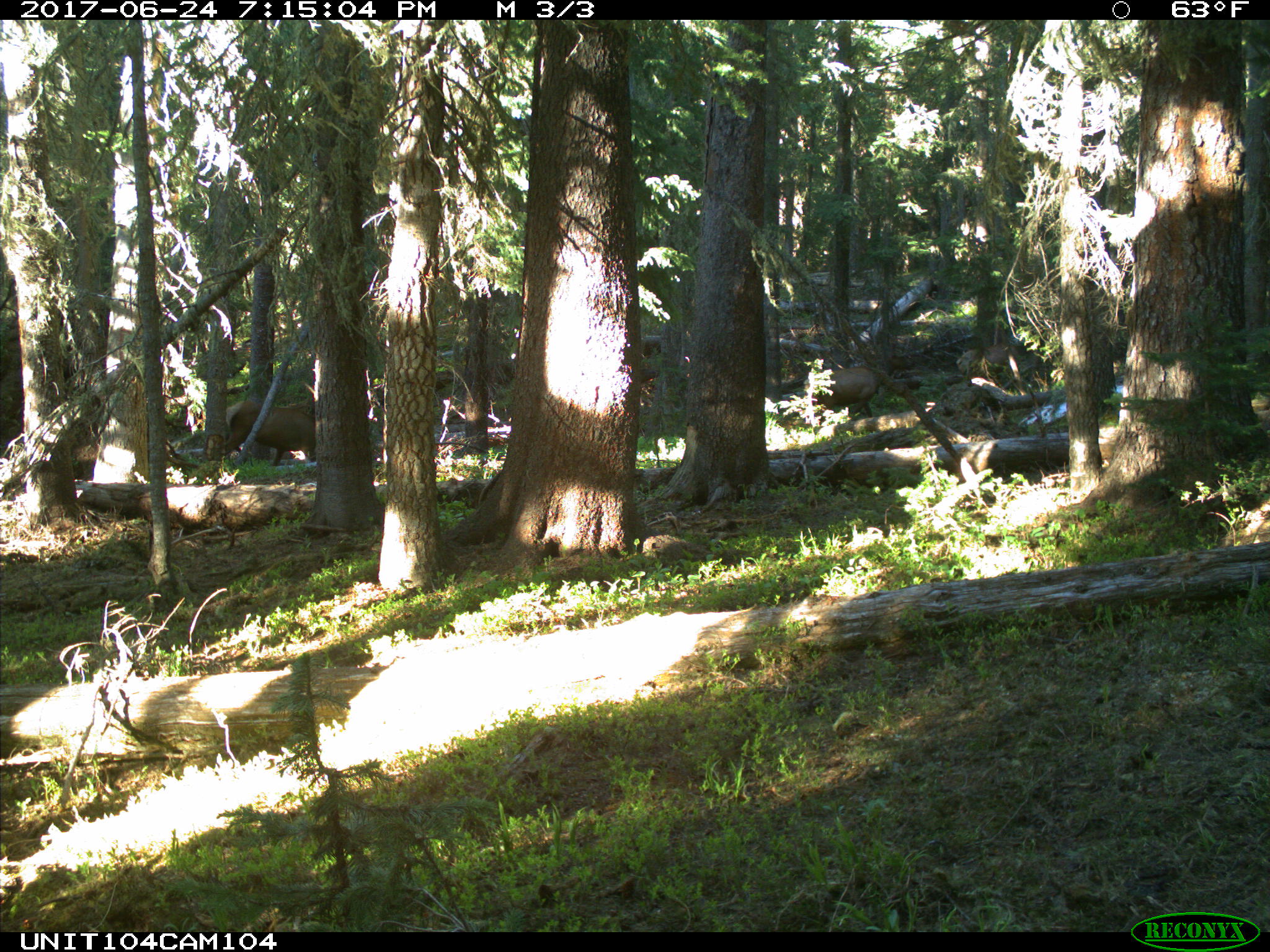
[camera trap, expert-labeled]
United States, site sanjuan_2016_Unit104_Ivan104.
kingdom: Animalia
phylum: Chordata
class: Mammalia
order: Artiodactyla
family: Cervidae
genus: Cervus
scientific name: Cervus elaphus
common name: red deer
Cervus elaphus (red deer).